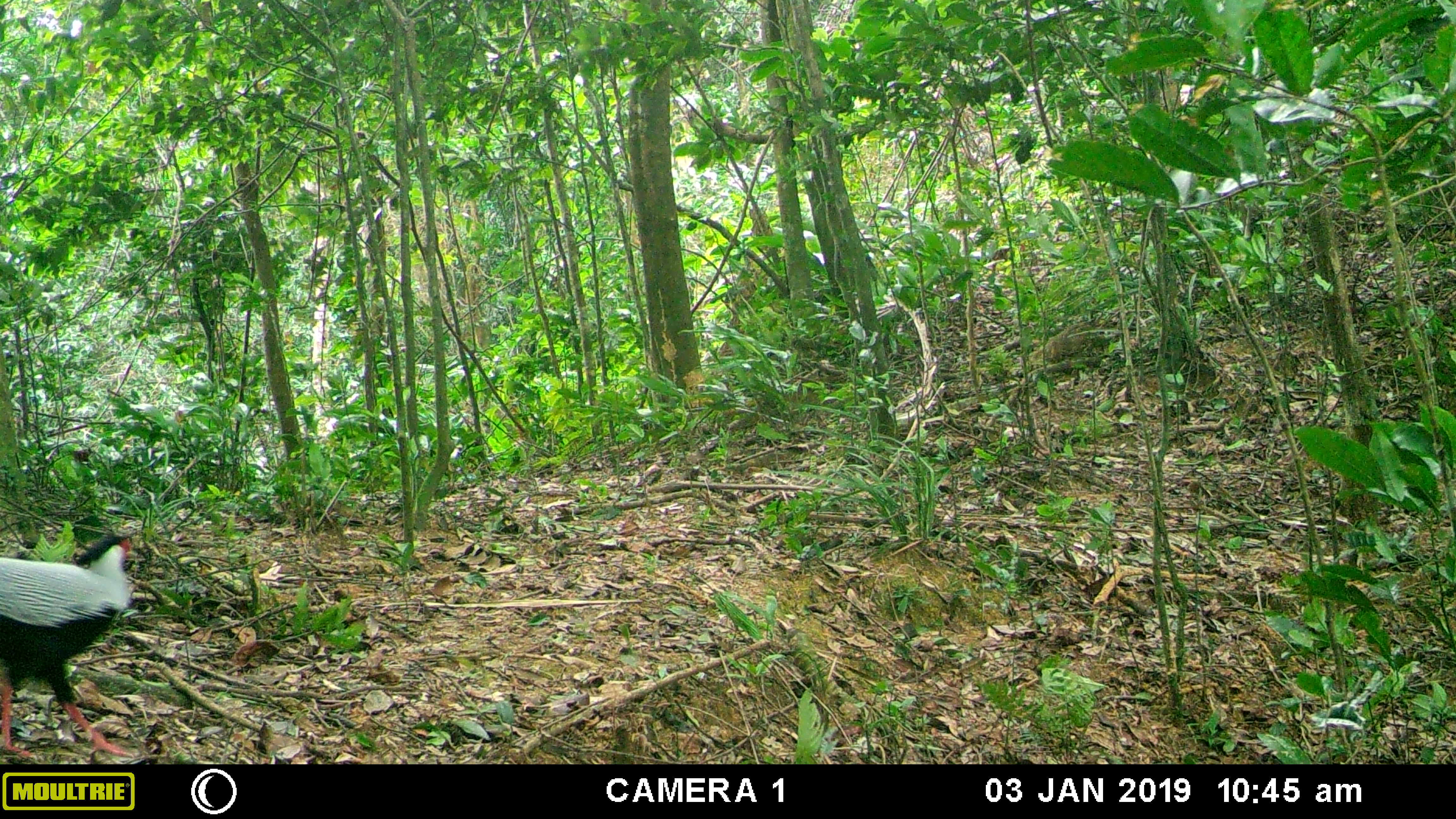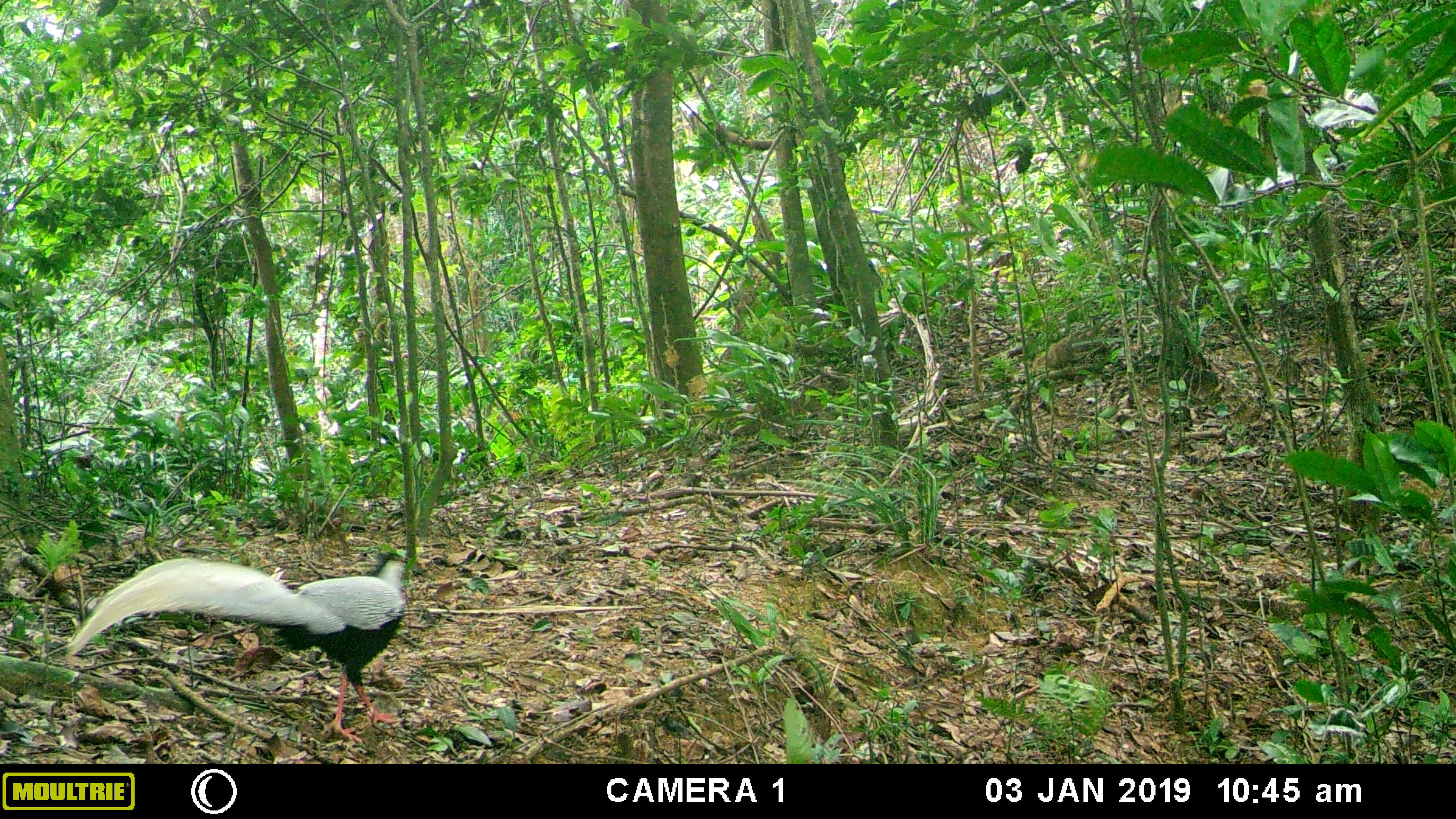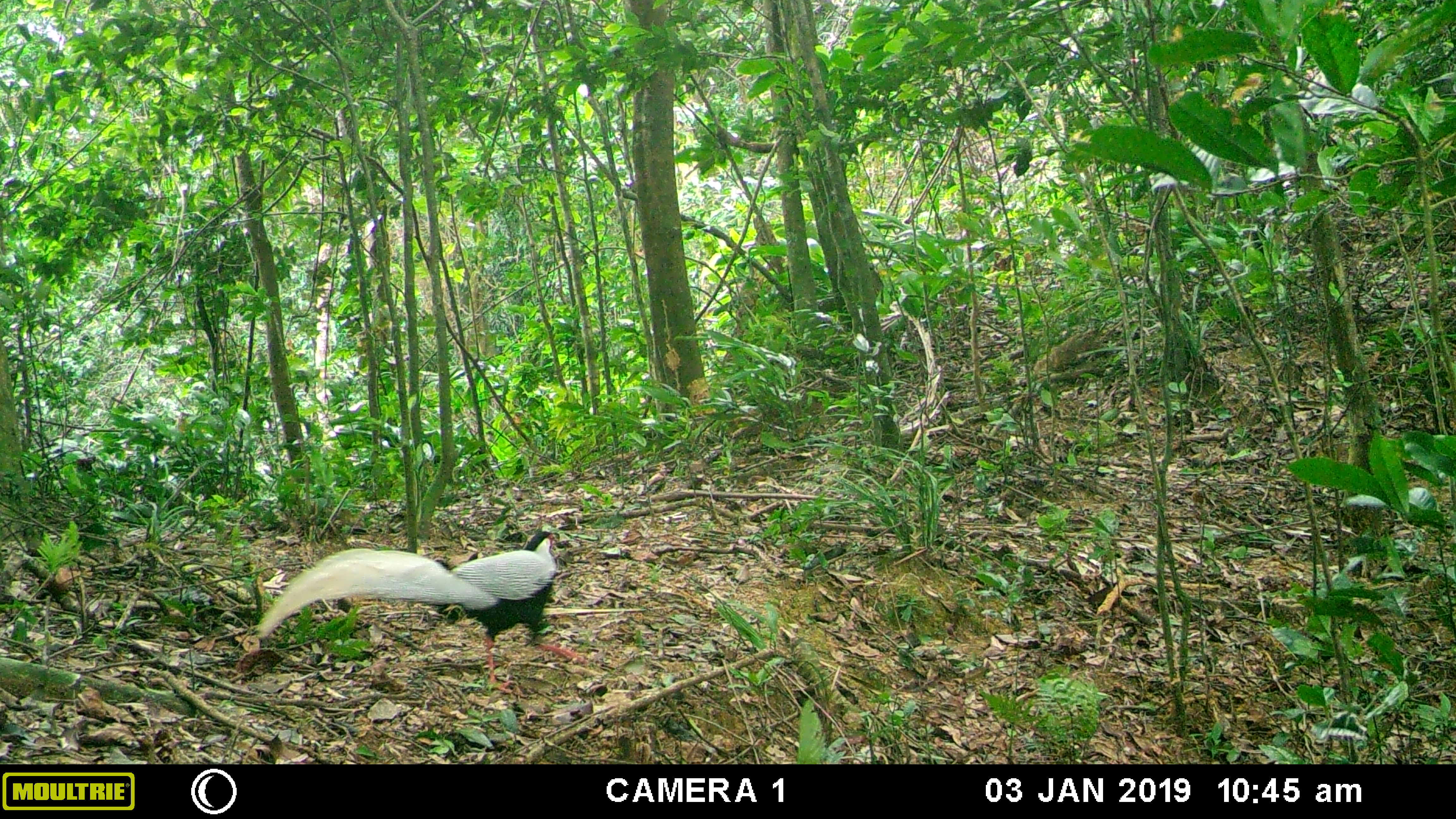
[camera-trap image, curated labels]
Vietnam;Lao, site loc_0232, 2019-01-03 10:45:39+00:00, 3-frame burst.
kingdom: Animalia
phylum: Chordata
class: Aves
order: Galliformes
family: Phasianidae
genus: Lophura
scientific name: Lophura nycthemera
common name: silver pheasant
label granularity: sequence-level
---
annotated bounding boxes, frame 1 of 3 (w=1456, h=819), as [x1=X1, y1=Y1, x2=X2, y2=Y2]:
silver pheasant: [x1=0, y1=532, x2=137, y2=759]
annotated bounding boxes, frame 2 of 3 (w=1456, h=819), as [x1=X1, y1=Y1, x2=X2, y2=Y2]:
silver pheasant: [x1=65, y1=550, x2=432, y2=743]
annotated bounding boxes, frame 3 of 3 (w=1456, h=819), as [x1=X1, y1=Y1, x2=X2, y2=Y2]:
silver pheasant: [x1=255, y1=530, x2=589, y2=694]